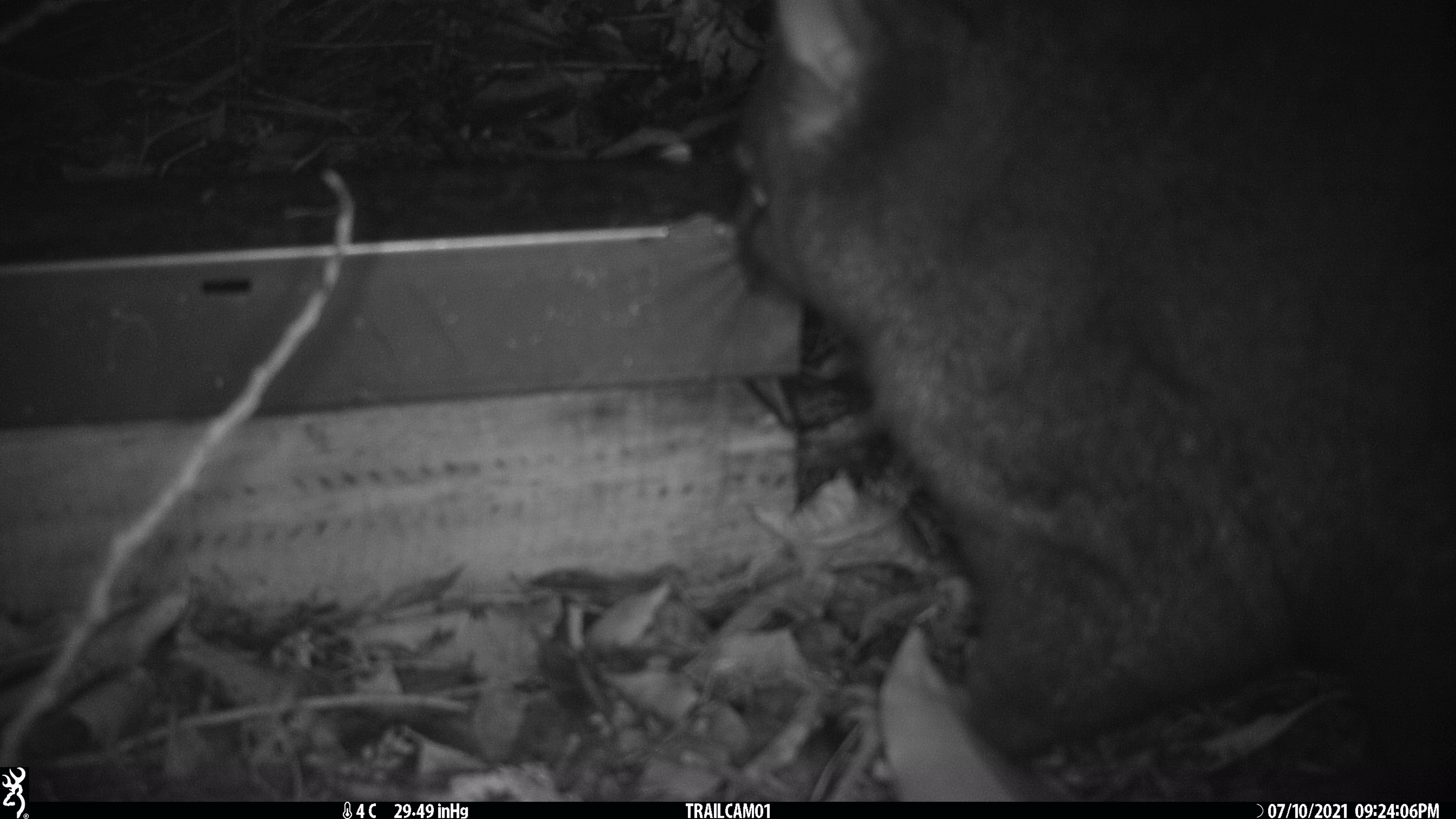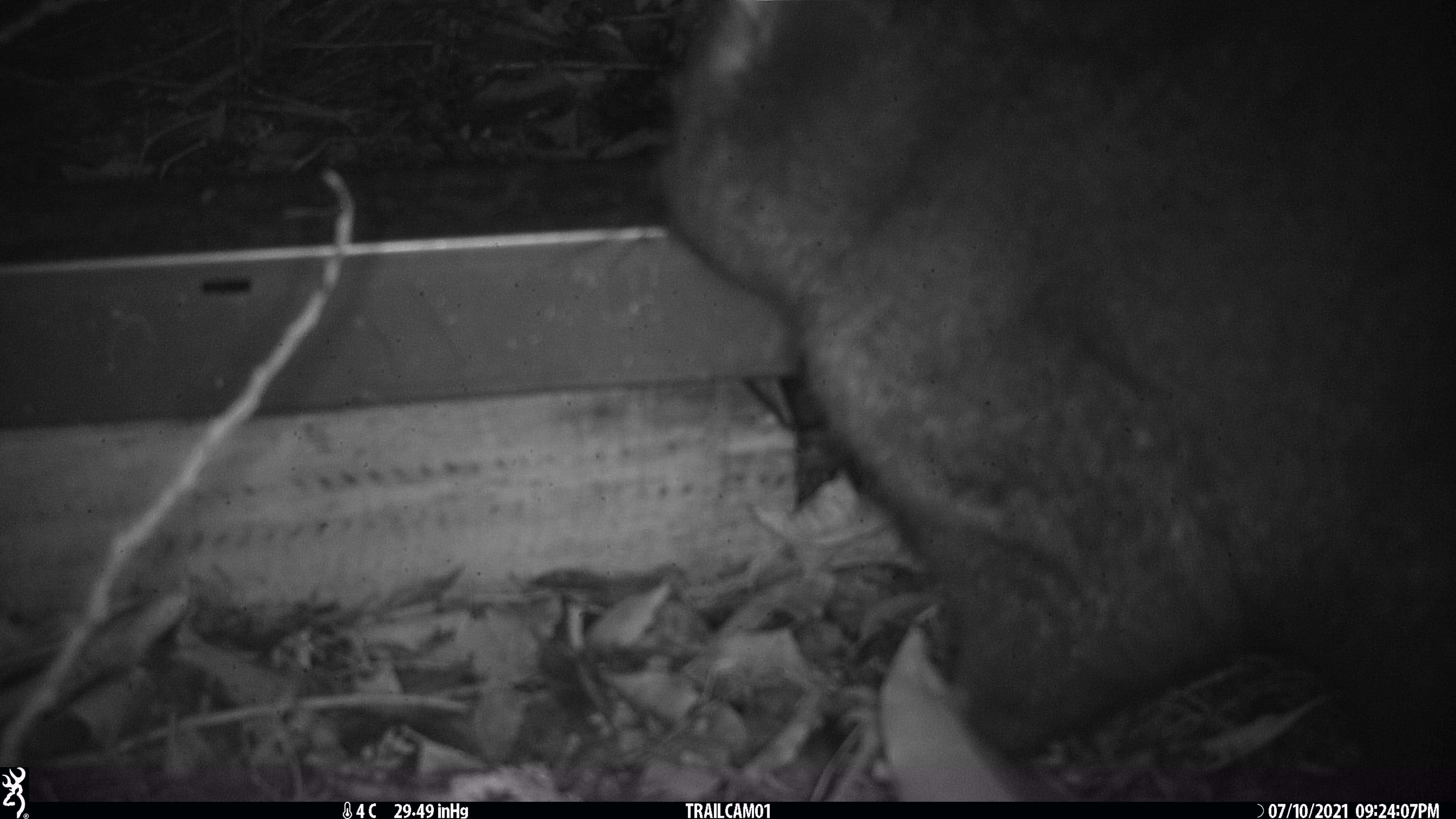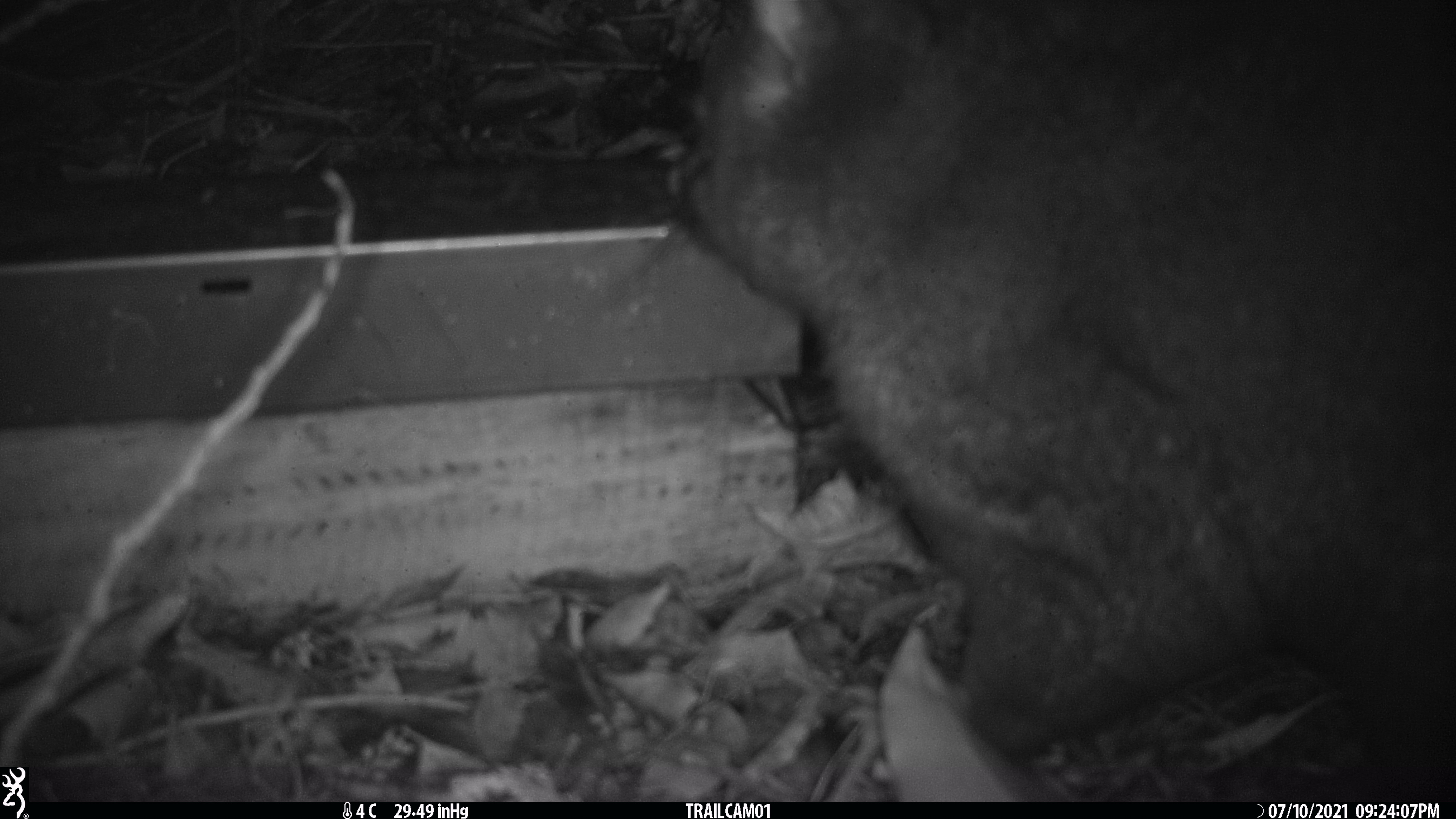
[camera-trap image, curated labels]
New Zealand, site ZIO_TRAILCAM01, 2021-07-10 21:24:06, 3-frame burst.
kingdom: Animalia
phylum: Chordata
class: Mammalia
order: Diprotodontia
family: Phalangeridae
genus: Trichosurus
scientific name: Trichosurus vulpecula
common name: common brushtail possum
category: possum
Possum (common brushtail possum) (Trichosurus vulpecula).